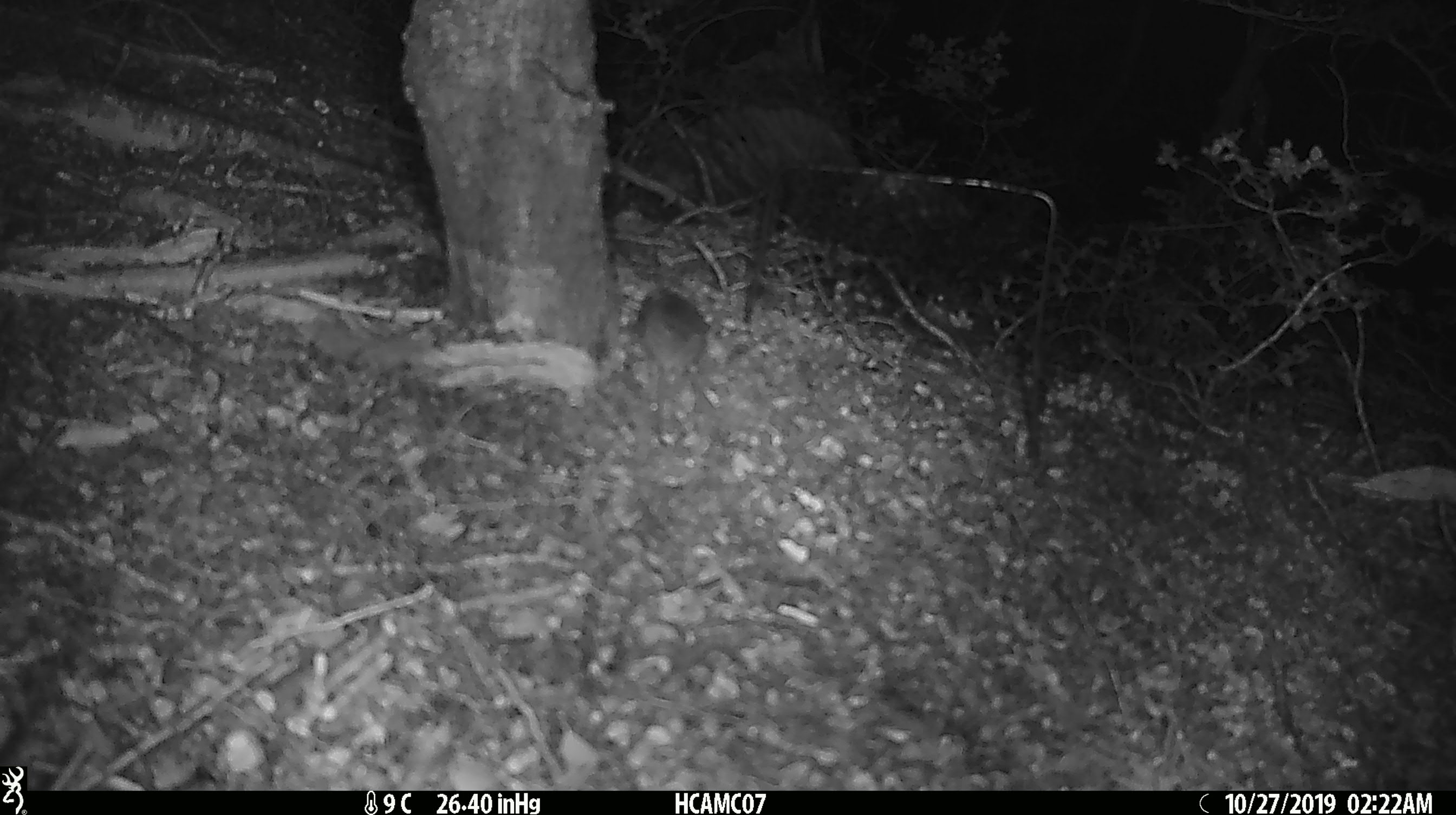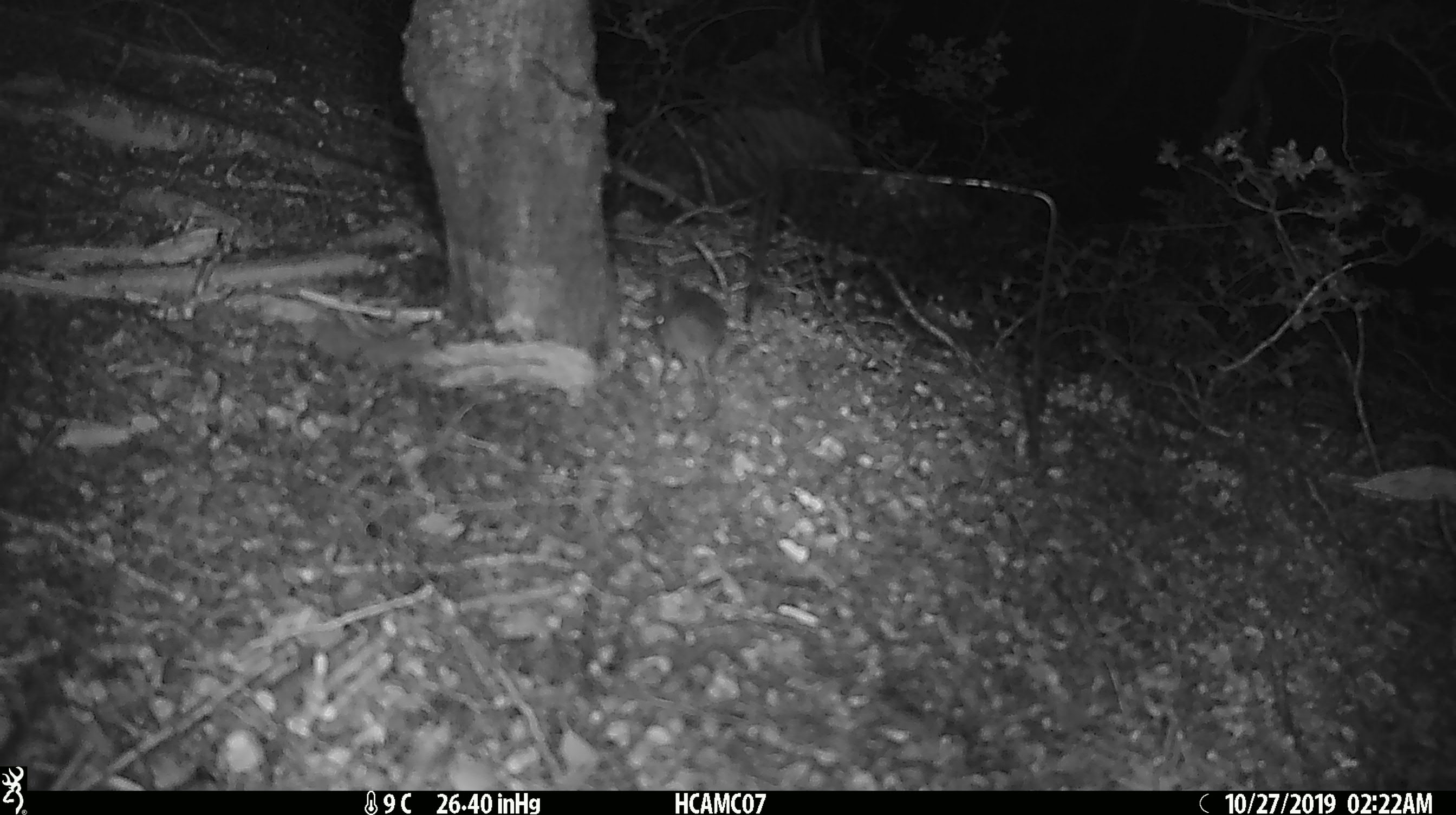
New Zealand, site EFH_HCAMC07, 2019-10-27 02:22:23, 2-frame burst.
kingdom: Animalia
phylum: Chordata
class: Mammalia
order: Rodentia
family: Muridae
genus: Mus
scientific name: Mus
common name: mouse